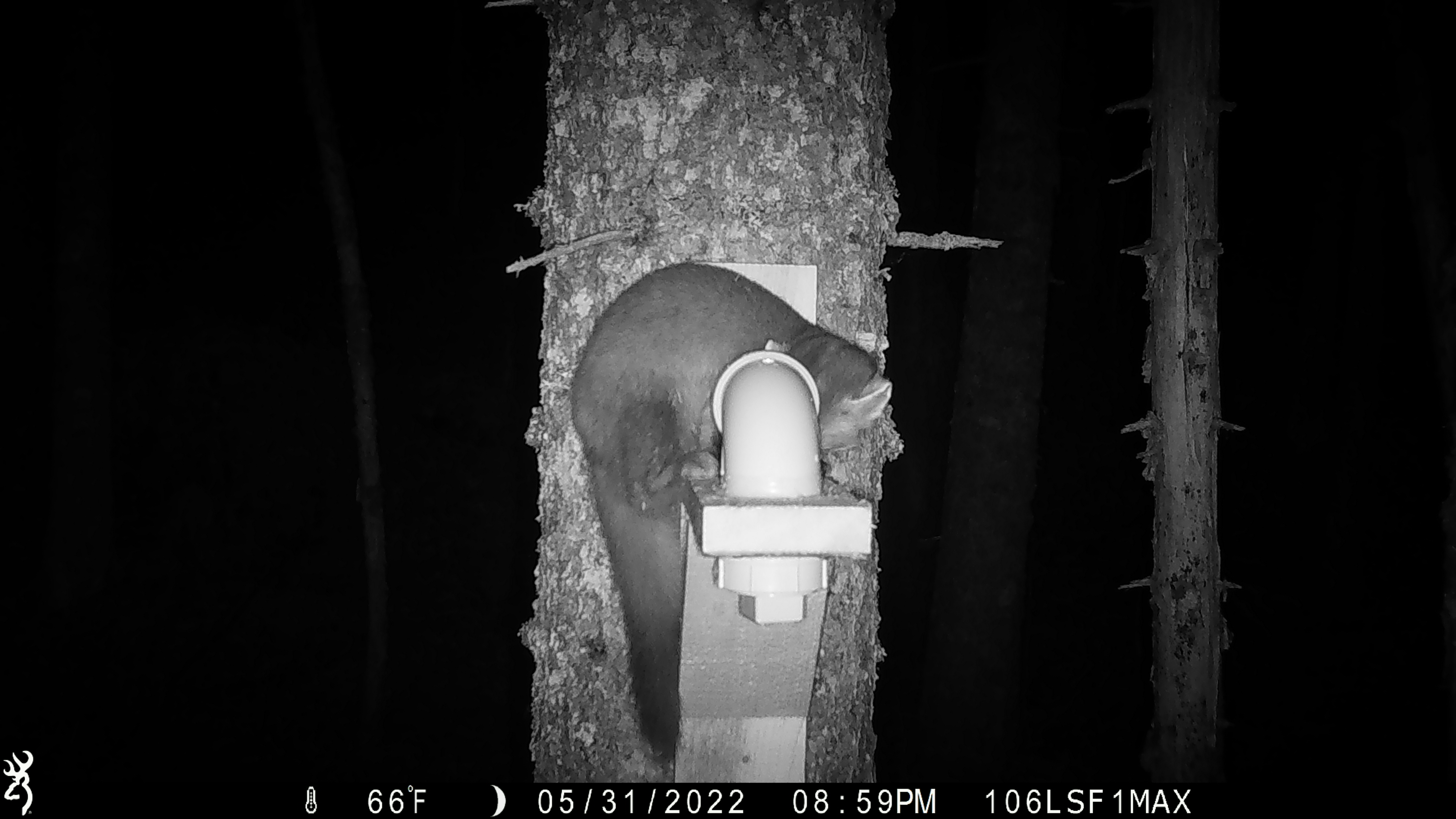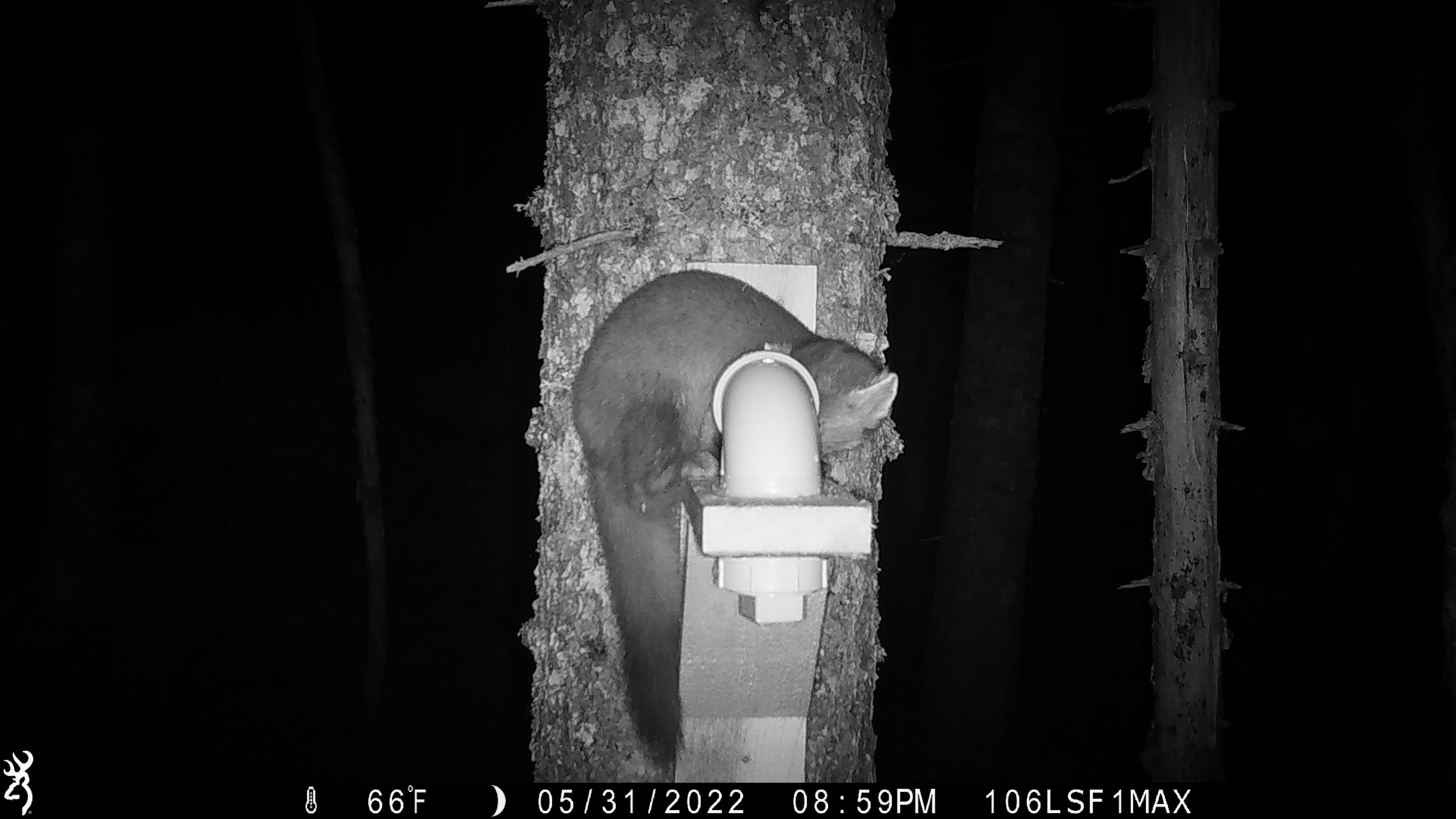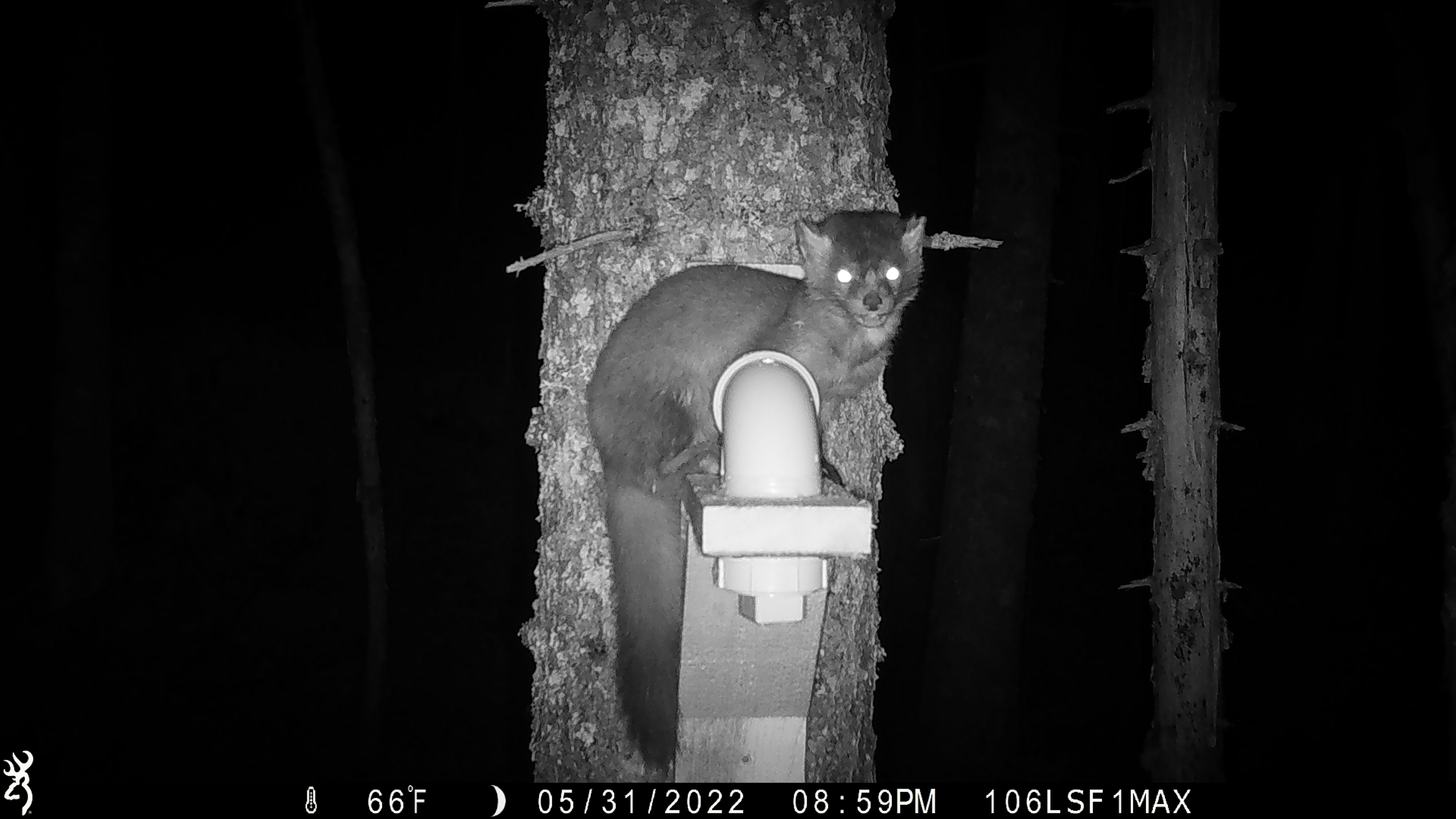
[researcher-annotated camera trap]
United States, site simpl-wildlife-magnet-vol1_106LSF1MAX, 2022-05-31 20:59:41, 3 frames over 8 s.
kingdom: Animalia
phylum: Chordata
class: Mammalia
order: Carnivora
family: Mustelidae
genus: Martes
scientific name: Martes americana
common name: american marten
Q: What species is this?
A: American marten (Martes americana).